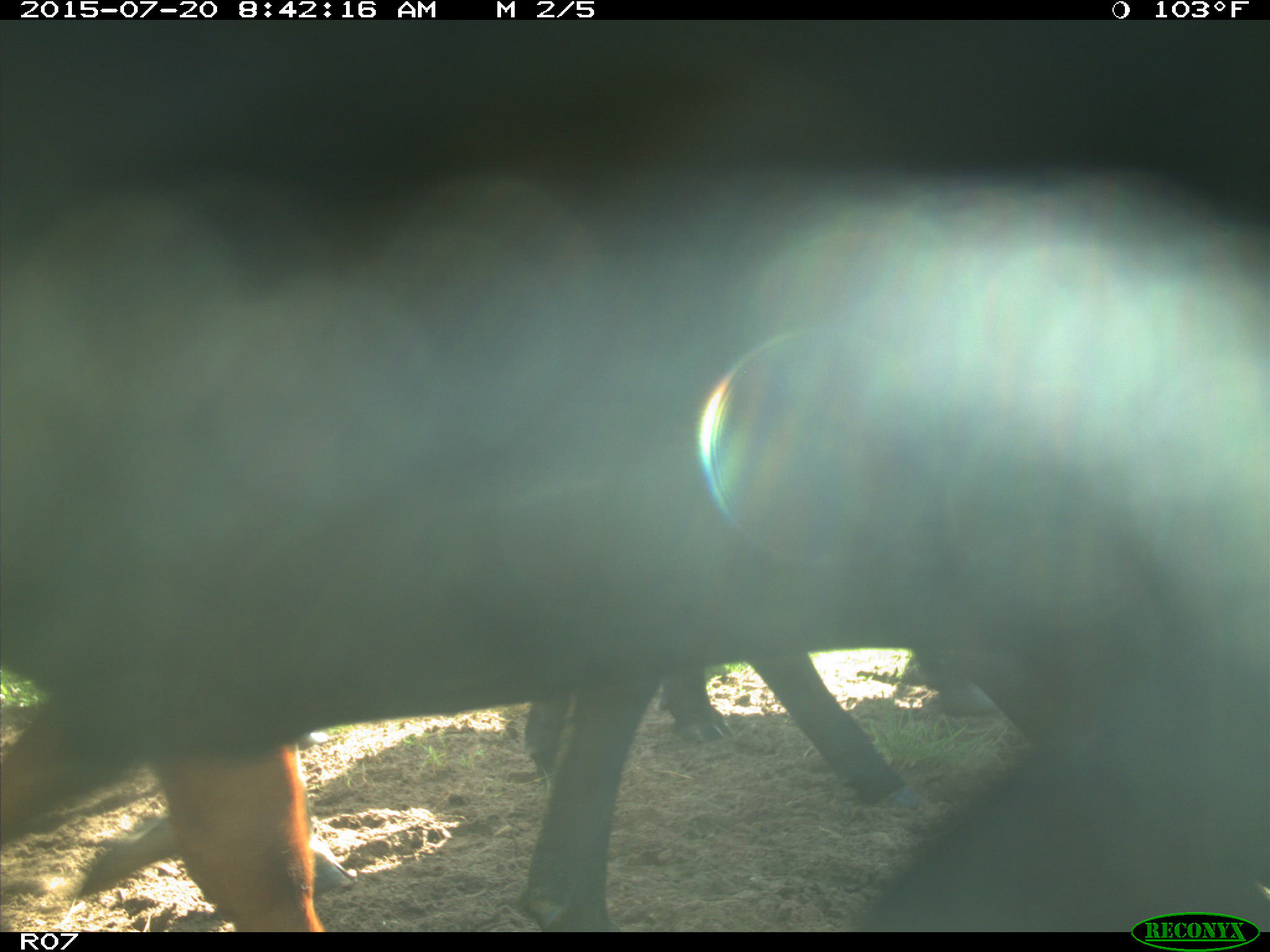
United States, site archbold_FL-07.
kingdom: Animalia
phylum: Chordata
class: Mammalia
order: Artiodactyla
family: Bovidae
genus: Bos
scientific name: Bos taurus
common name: domestic cow